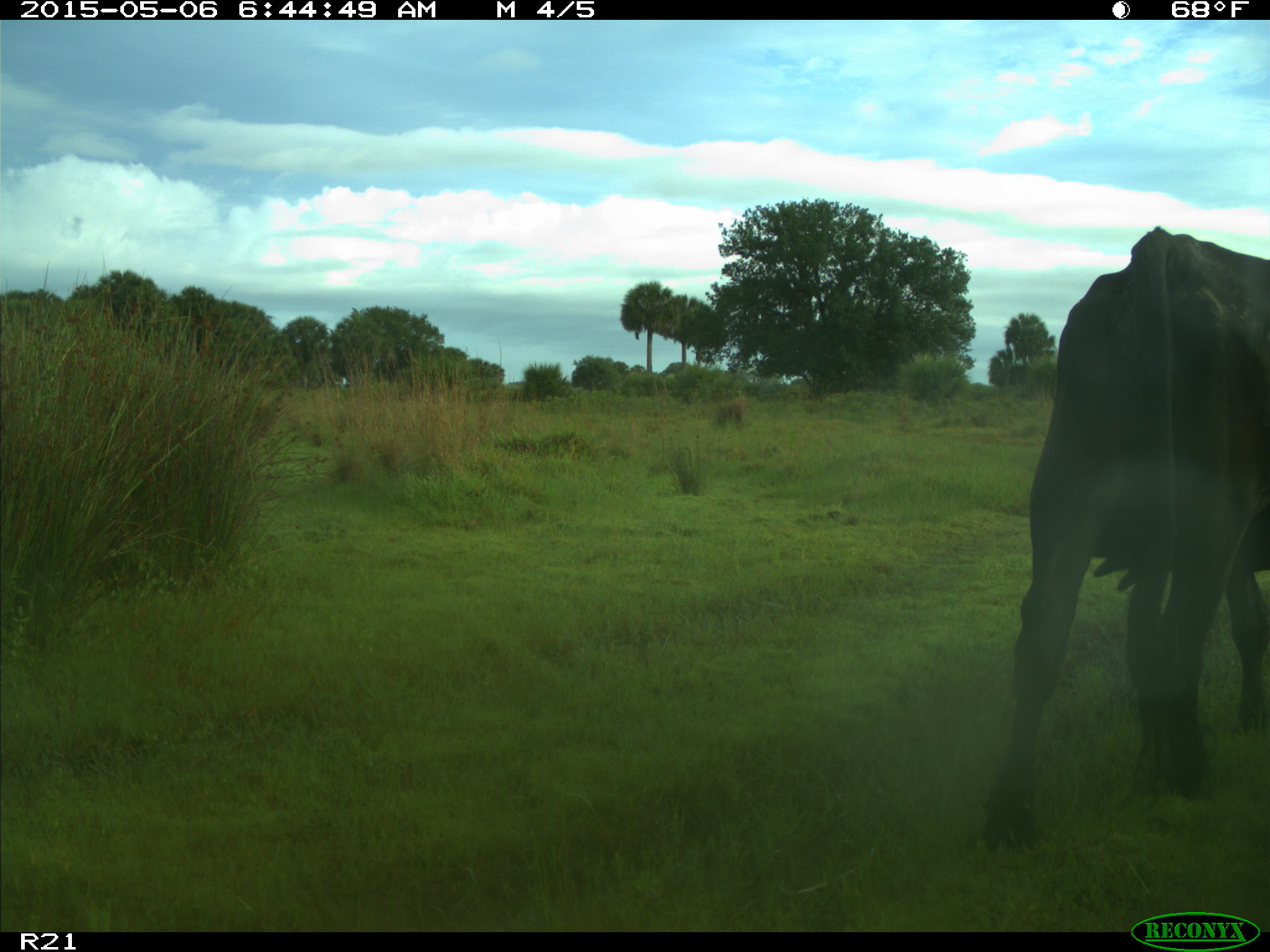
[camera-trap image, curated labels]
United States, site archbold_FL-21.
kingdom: Animalia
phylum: Chordata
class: Mammalia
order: Artiodactyla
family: Bovidae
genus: Bos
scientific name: Bos taurus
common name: domestic cow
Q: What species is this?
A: Bos taurus (domestic cow).